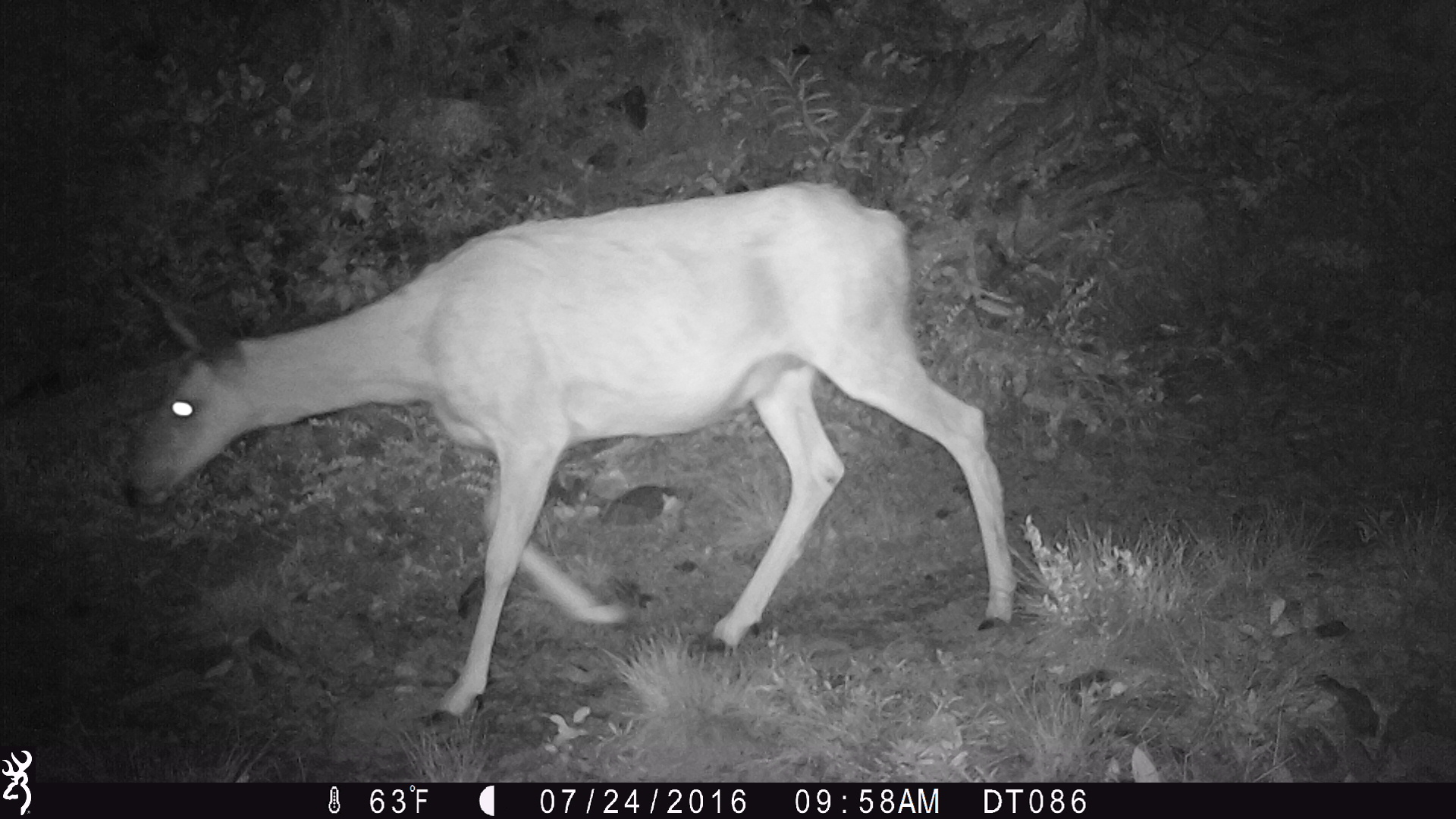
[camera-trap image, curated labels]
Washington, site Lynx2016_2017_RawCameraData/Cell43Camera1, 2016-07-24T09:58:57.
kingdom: Animalia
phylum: Chordata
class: Mammalia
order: Artiodactyla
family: Cervidae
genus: Odocoileus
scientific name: Odocoileus hemionus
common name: mule deer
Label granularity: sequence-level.